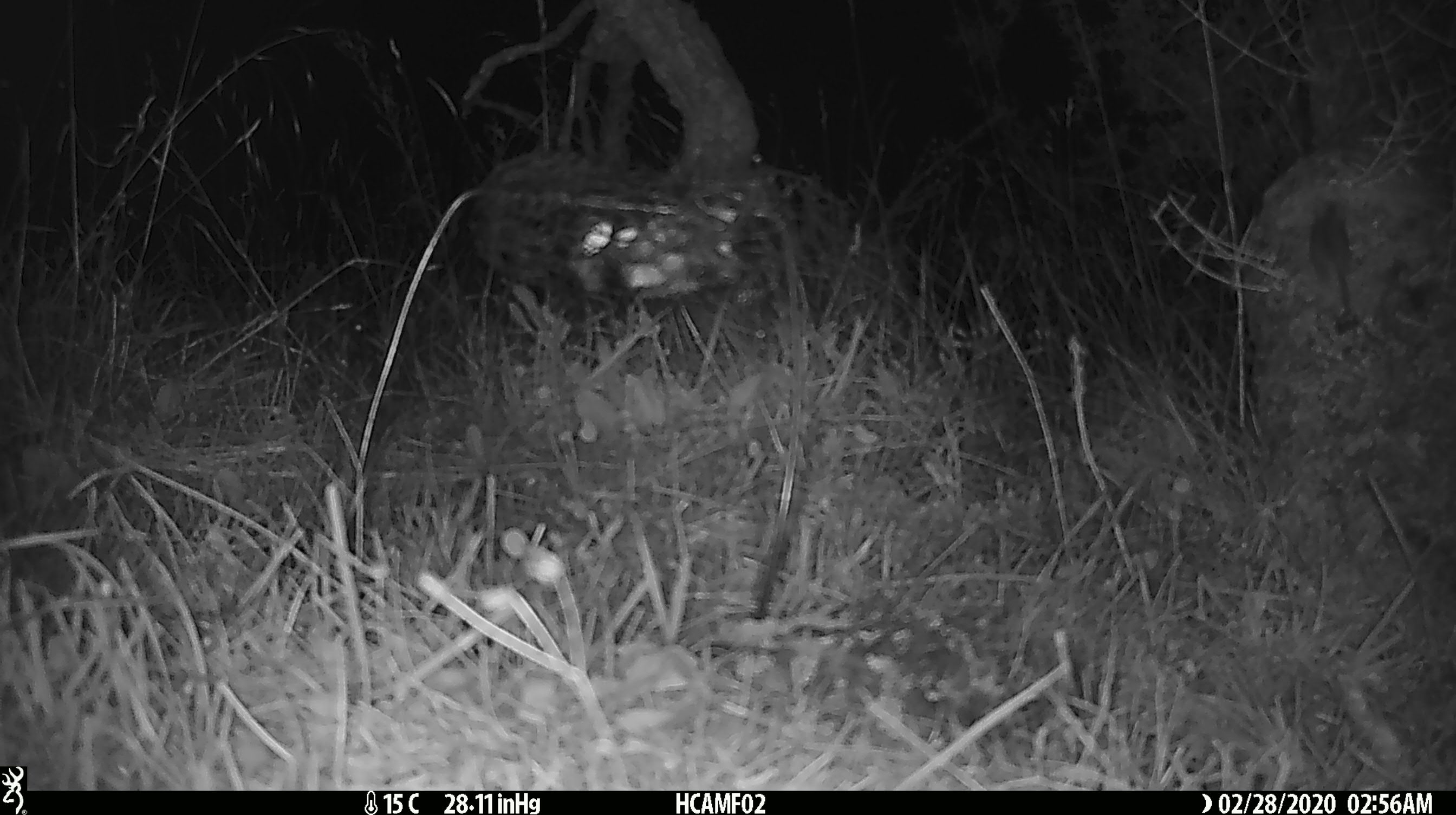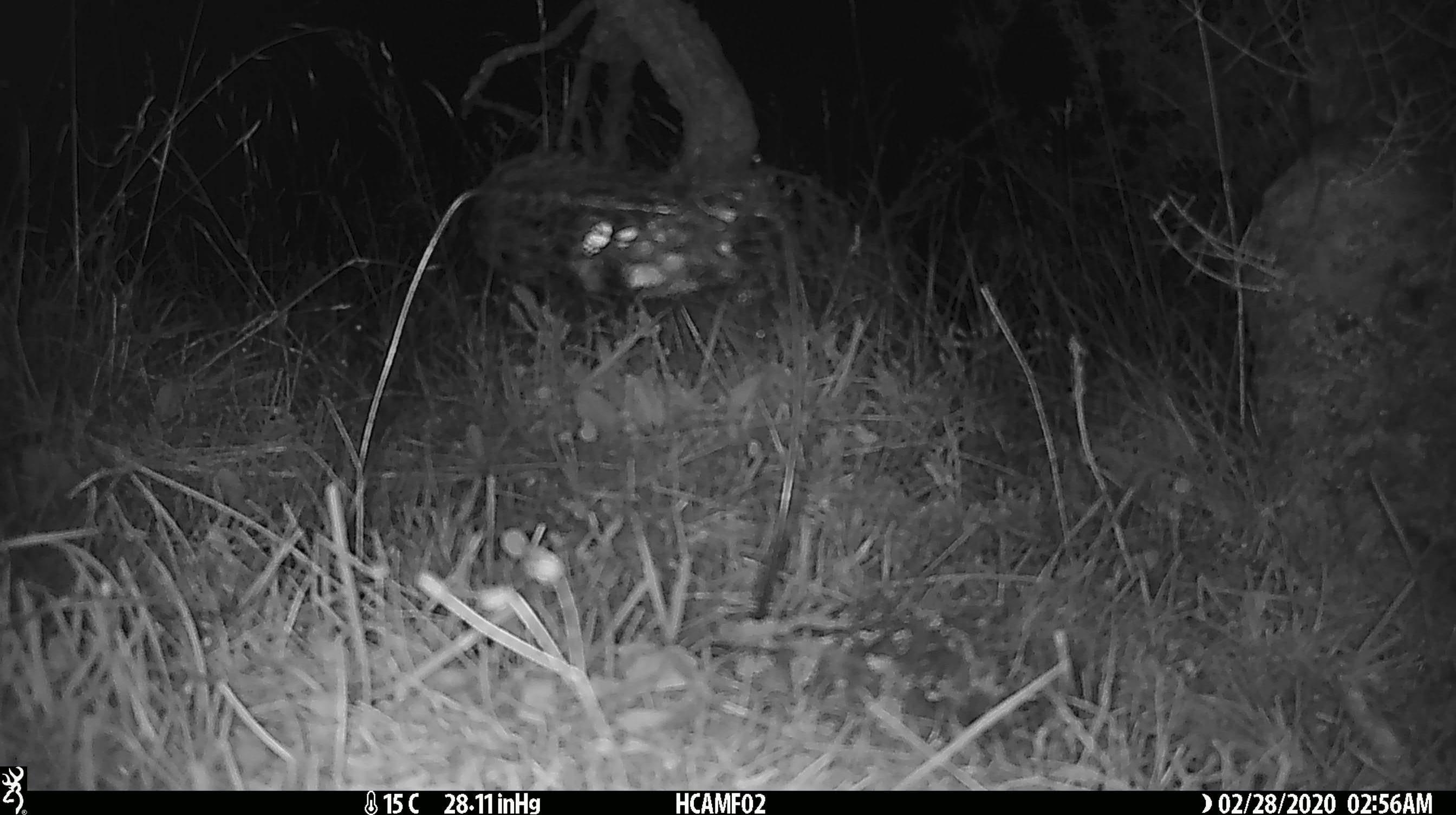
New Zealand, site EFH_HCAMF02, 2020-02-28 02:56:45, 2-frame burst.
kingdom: Animalia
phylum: Chordata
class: Mammalia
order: Rodentia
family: Muridae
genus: Mus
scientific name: Mus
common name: mouse